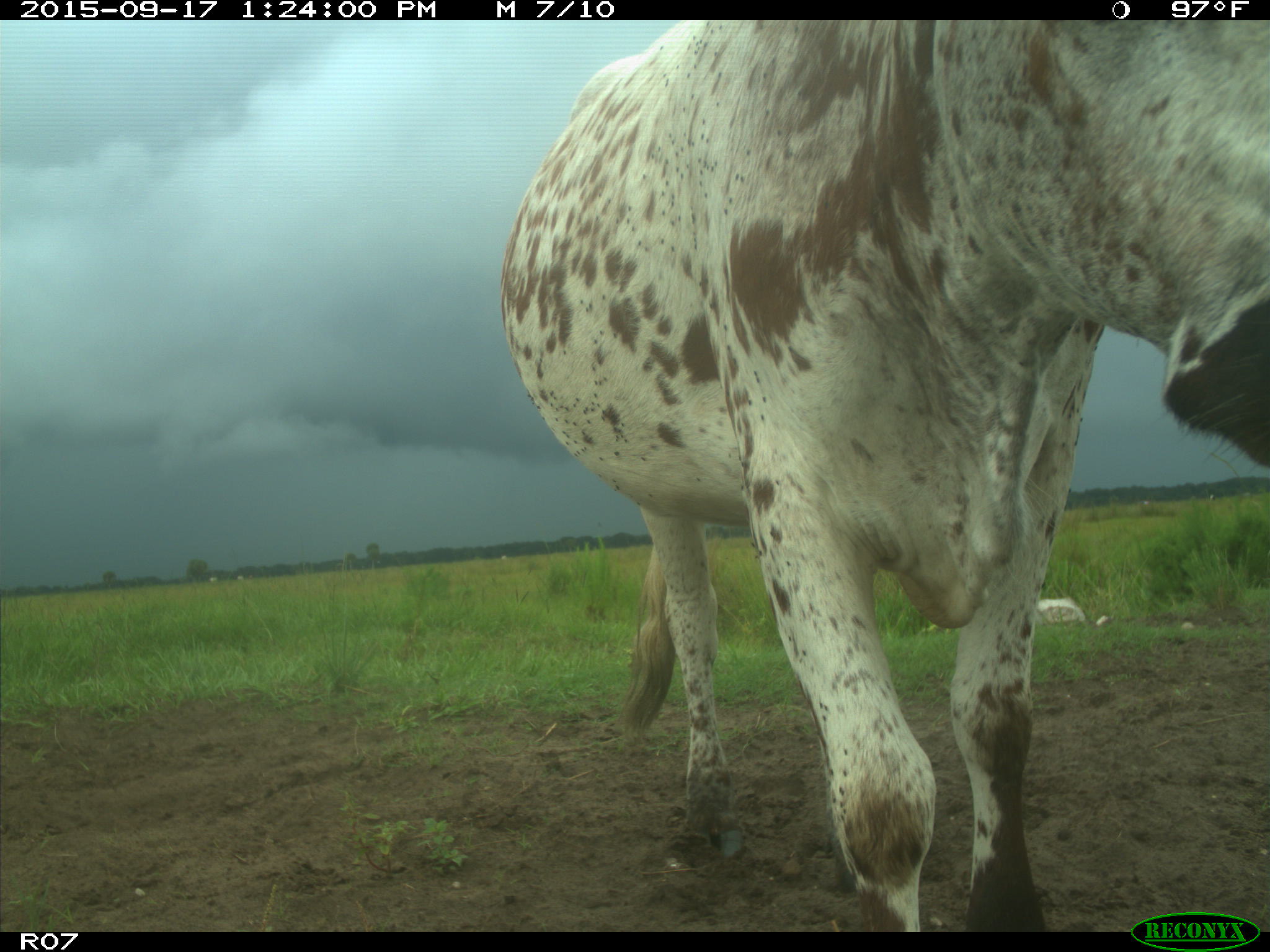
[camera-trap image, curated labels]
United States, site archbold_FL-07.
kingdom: Animalia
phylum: Chordata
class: Mammalia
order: Artiodactyla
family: Bovidae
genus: Bos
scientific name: Bos taurus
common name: domestic cow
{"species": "Bos taurus (domestic cow)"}